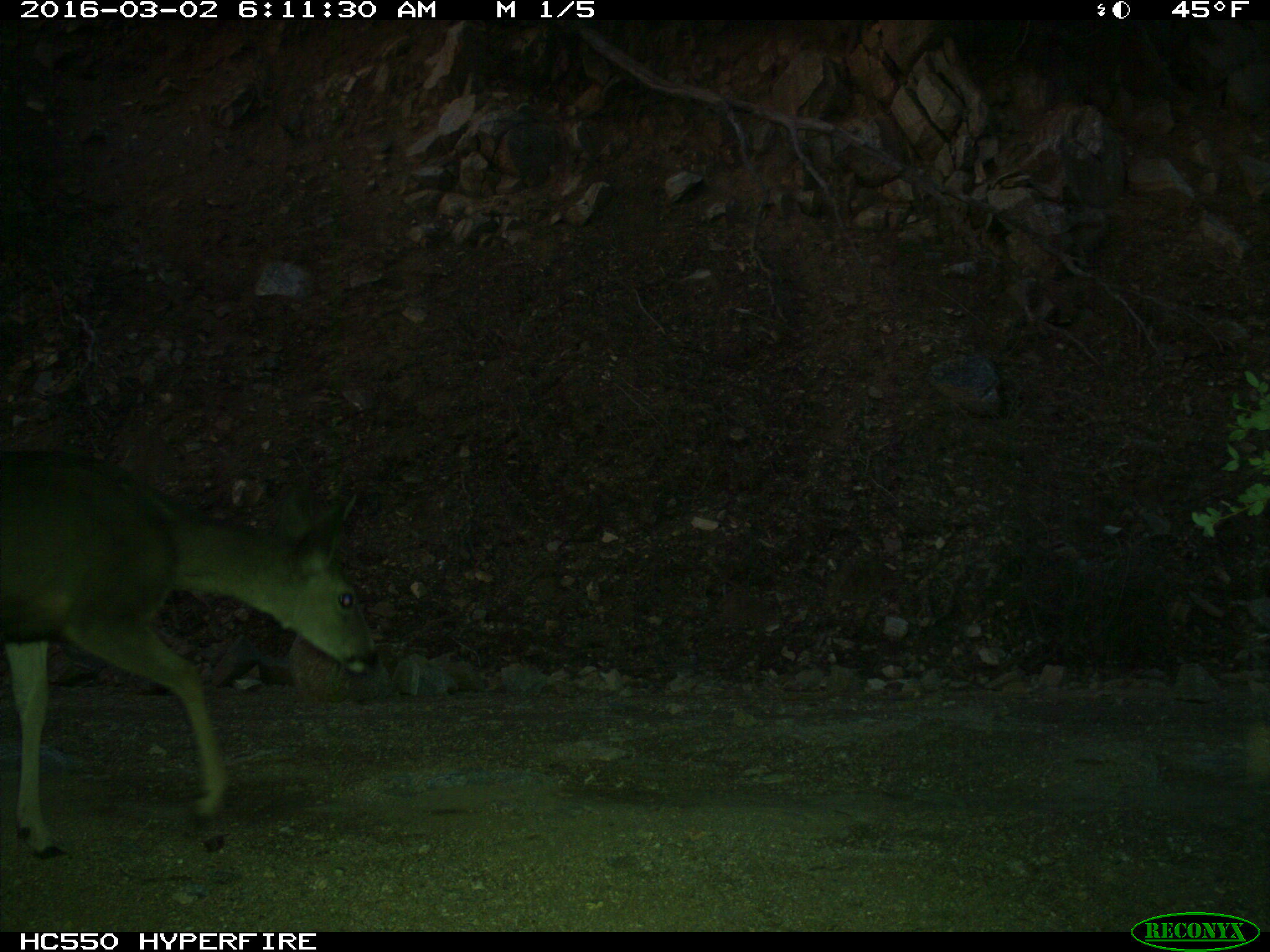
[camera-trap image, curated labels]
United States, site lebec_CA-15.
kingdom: Animalia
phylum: Chordata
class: Mammalia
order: Artiodactyla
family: Cervidae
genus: Odocoileus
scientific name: Odocoileus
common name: deer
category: unidentified deer